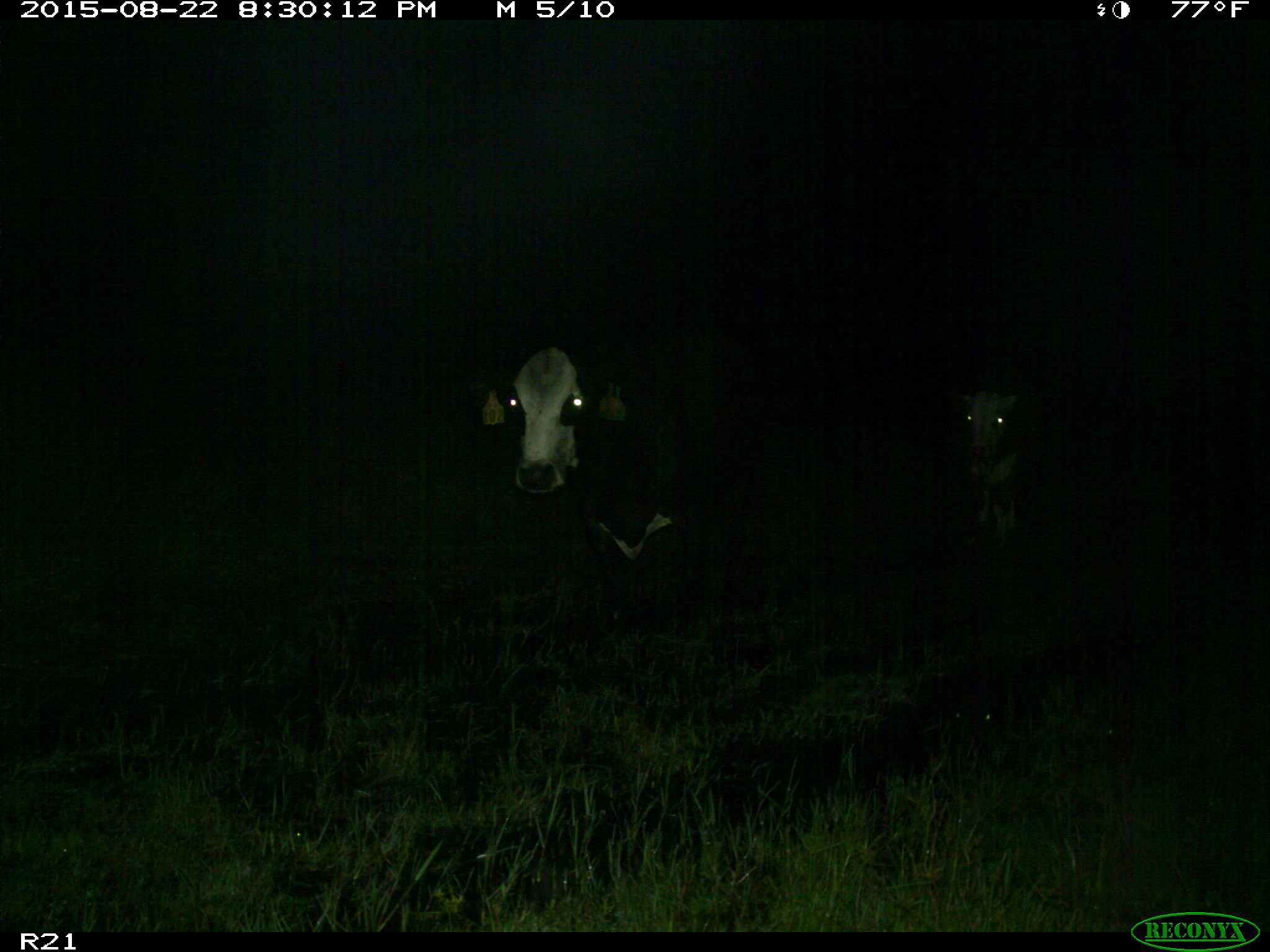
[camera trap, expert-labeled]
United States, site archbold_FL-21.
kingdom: Animalia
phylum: Chordata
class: Mammalia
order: Artiodactyla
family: Bovidae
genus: Bos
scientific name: Bos taurus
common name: domestic cow